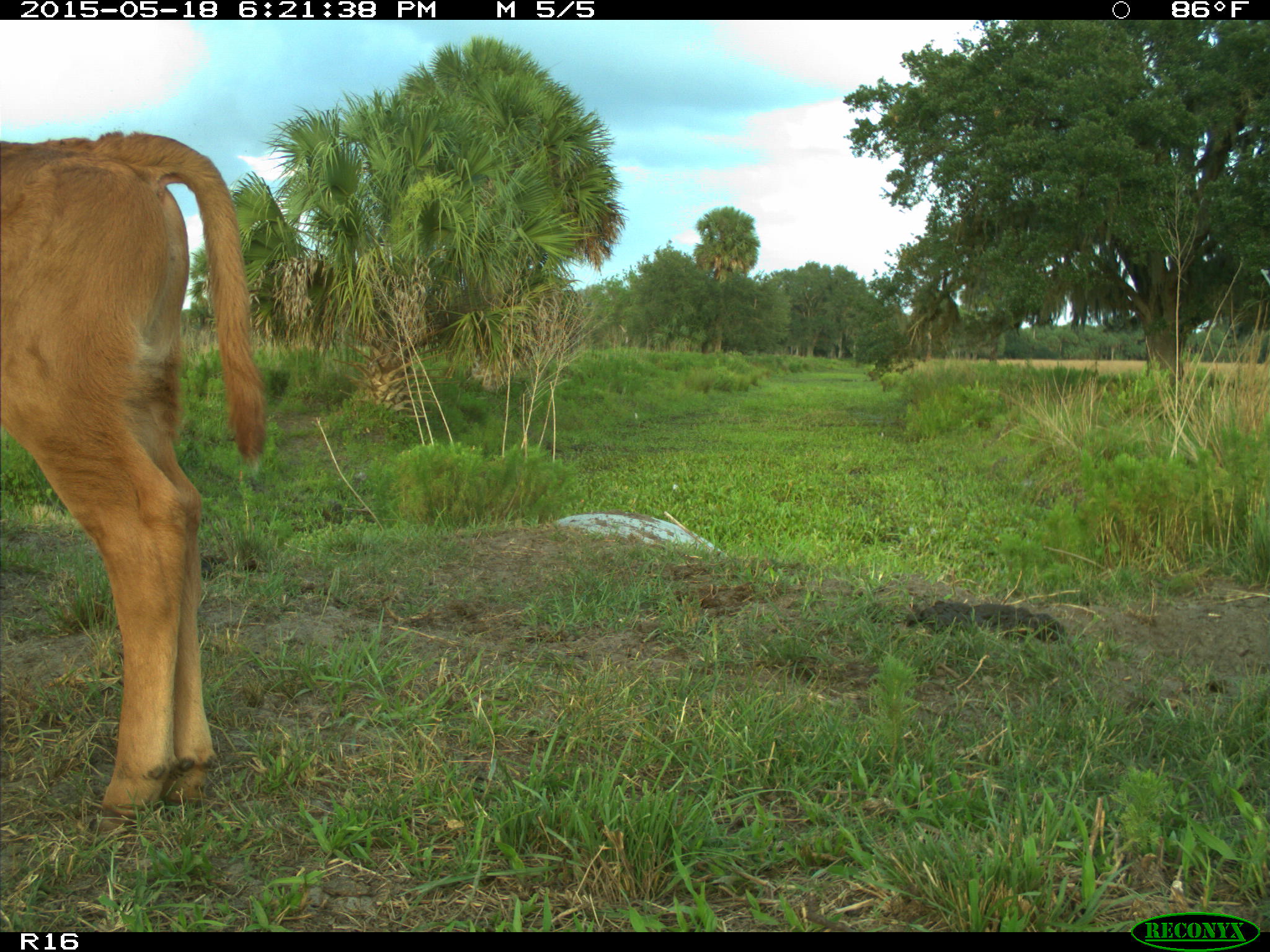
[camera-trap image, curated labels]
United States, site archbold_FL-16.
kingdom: Animalia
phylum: Chordata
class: Mammalia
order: Artiodactyla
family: Bovidae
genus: Bos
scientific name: Bos taurus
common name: domestic cow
Bos taurus (domestic cow).